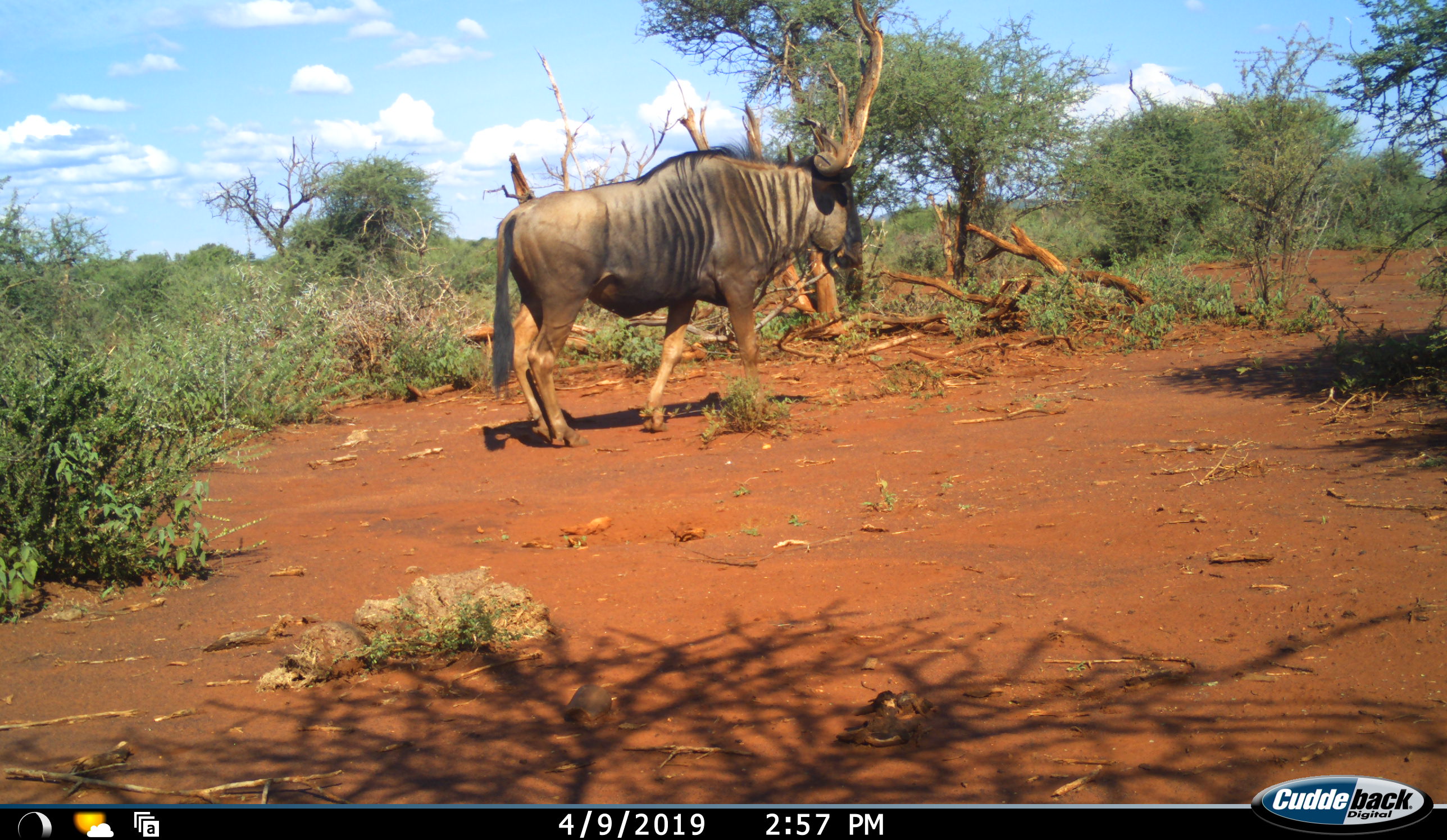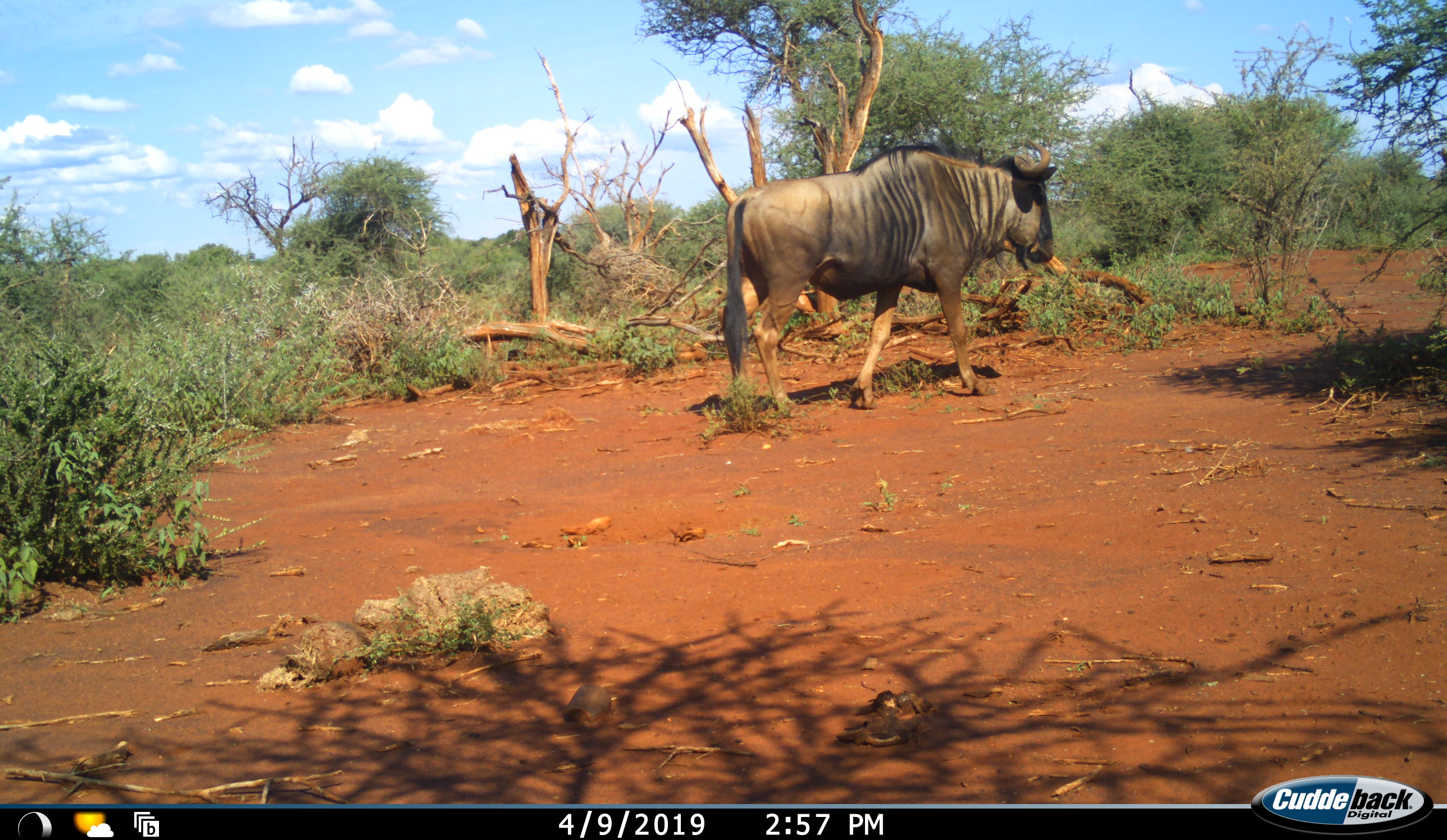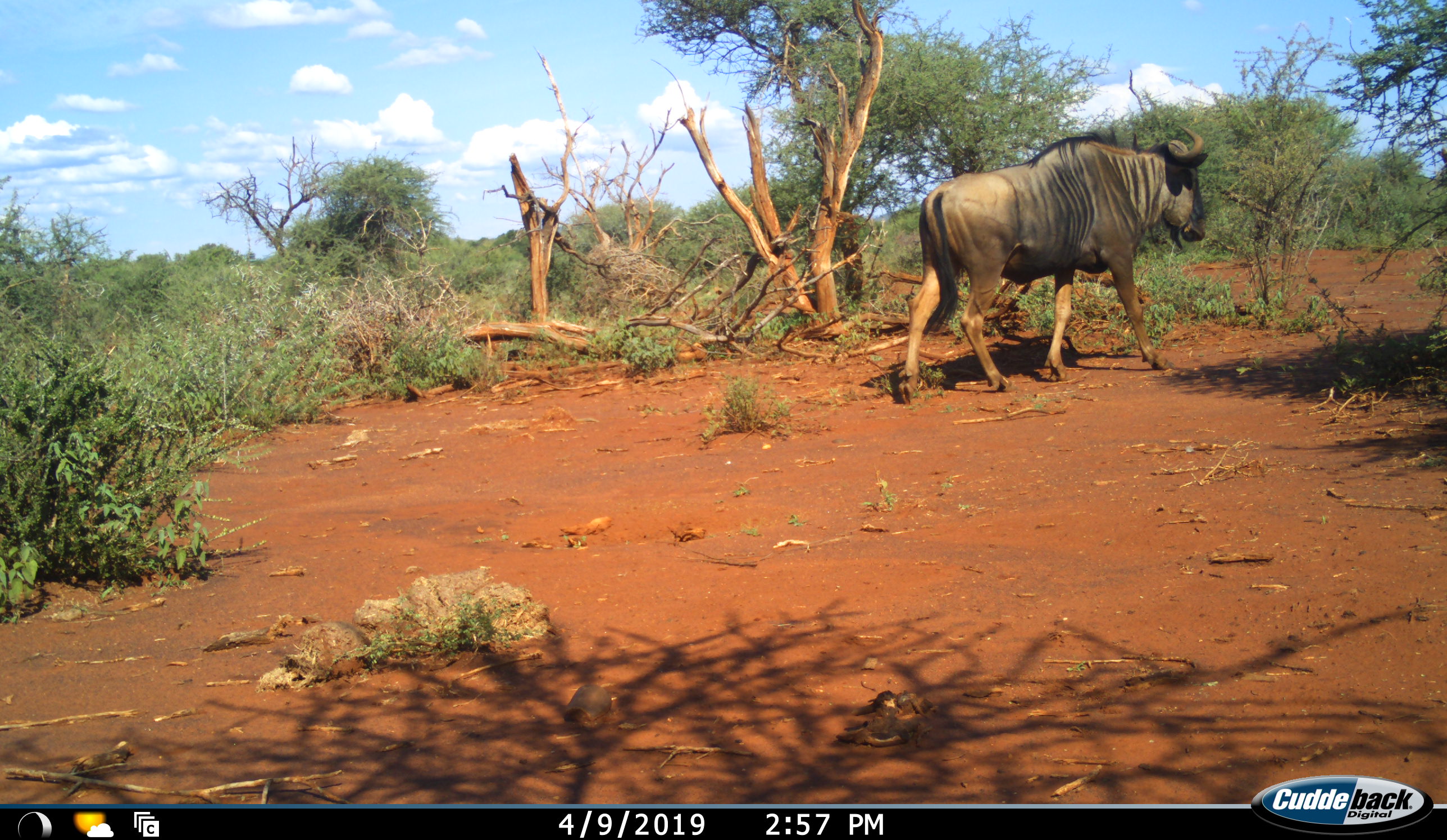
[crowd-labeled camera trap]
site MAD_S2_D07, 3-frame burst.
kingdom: Animalia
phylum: Chordata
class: Mammalia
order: Artiodactyla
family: Bovidae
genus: Connochaetes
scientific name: Connochaetes taurinus taurinus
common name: blue wildebeest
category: wildebeestblue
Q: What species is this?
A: Wildebeestblue (blue wildebeest) (Connochaetes taurinus taurinus).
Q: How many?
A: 1.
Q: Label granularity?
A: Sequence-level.